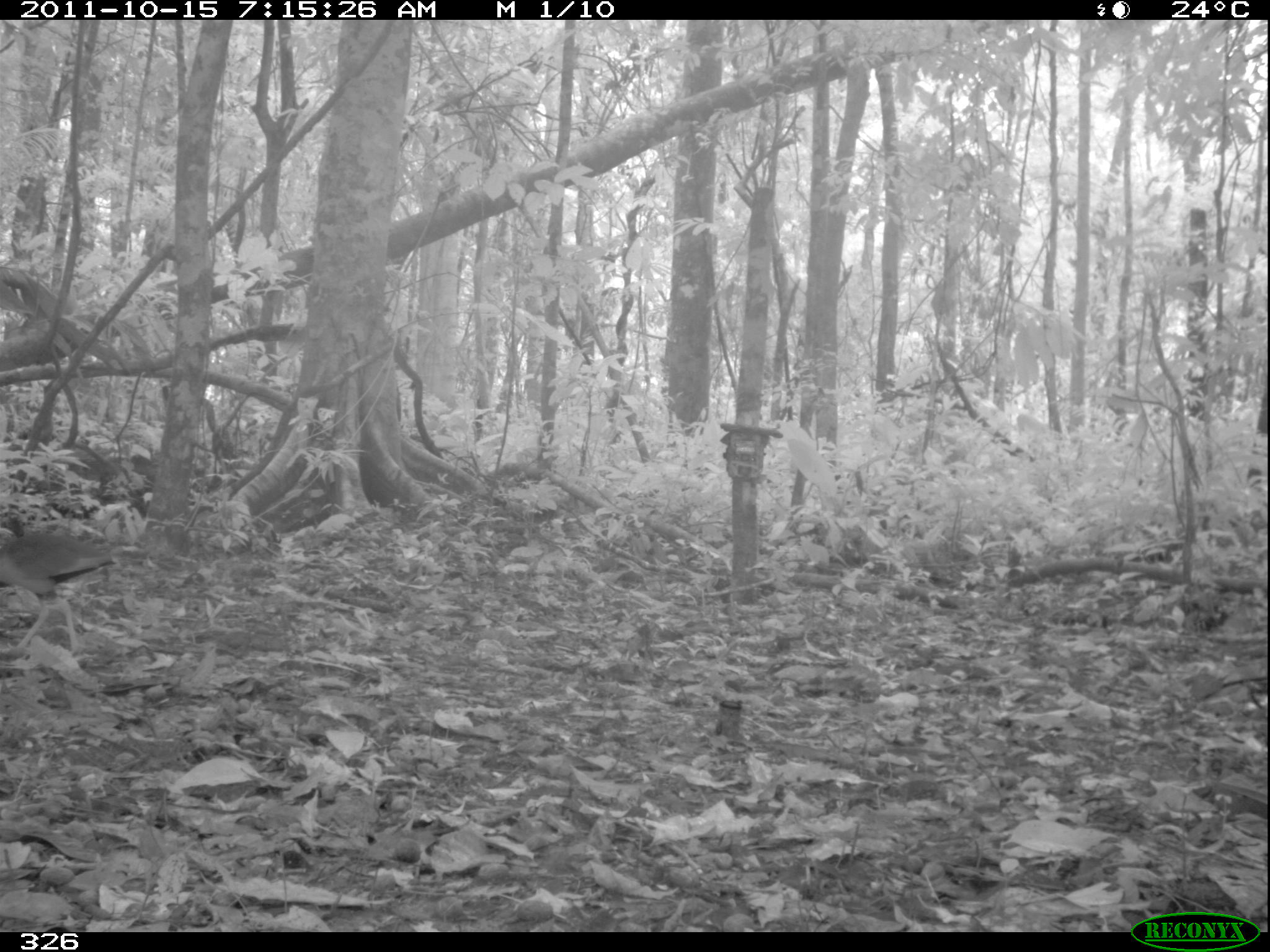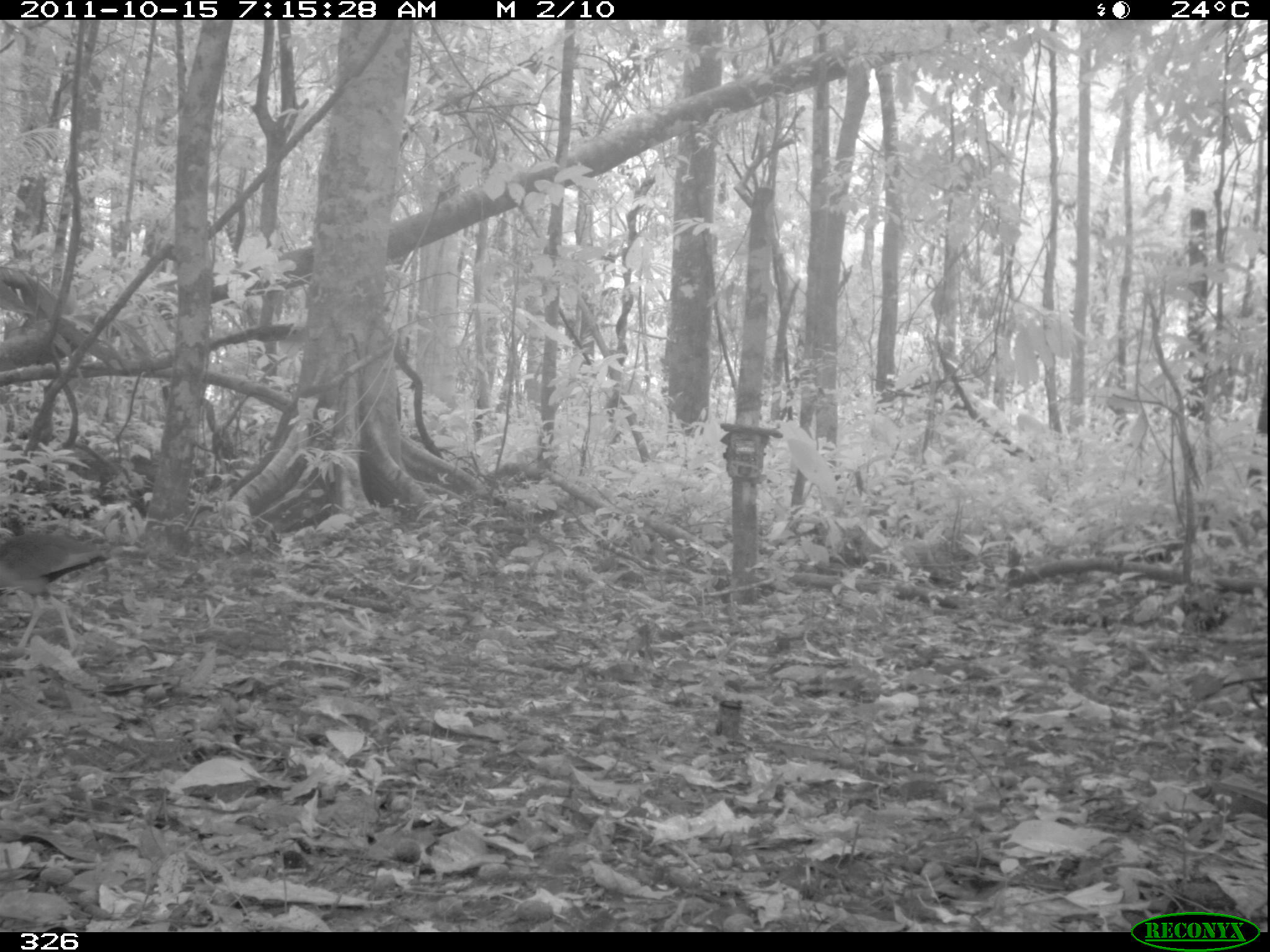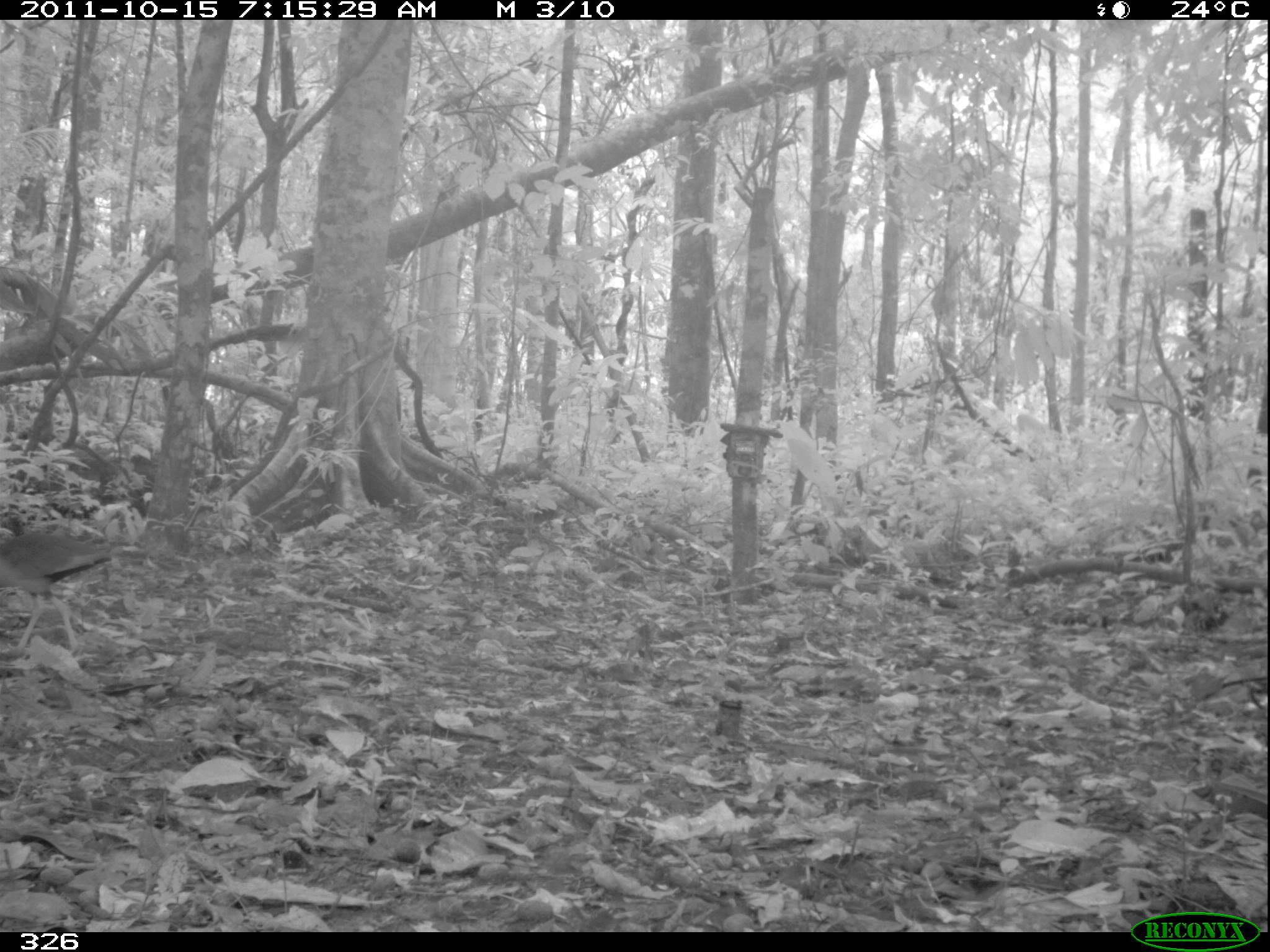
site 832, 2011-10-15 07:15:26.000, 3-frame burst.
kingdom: Animalia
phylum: Chordata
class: Aves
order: Gruiformes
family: Rallidae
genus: Aramides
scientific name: Aramides cajaneus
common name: gray-cowled wood-rail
Aramides cajaneus (gray-cowled wood-rail).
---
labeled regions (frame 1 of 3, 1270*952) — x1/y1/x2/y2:
aramides cajaneus: 0/515/115/659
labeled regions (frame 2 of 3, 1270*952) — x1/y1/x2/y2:
aramides cajaneus: 0/513/111/658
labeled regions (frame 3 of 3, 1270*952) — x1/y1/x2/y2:
aramides cajaneus: 0/513/116/670